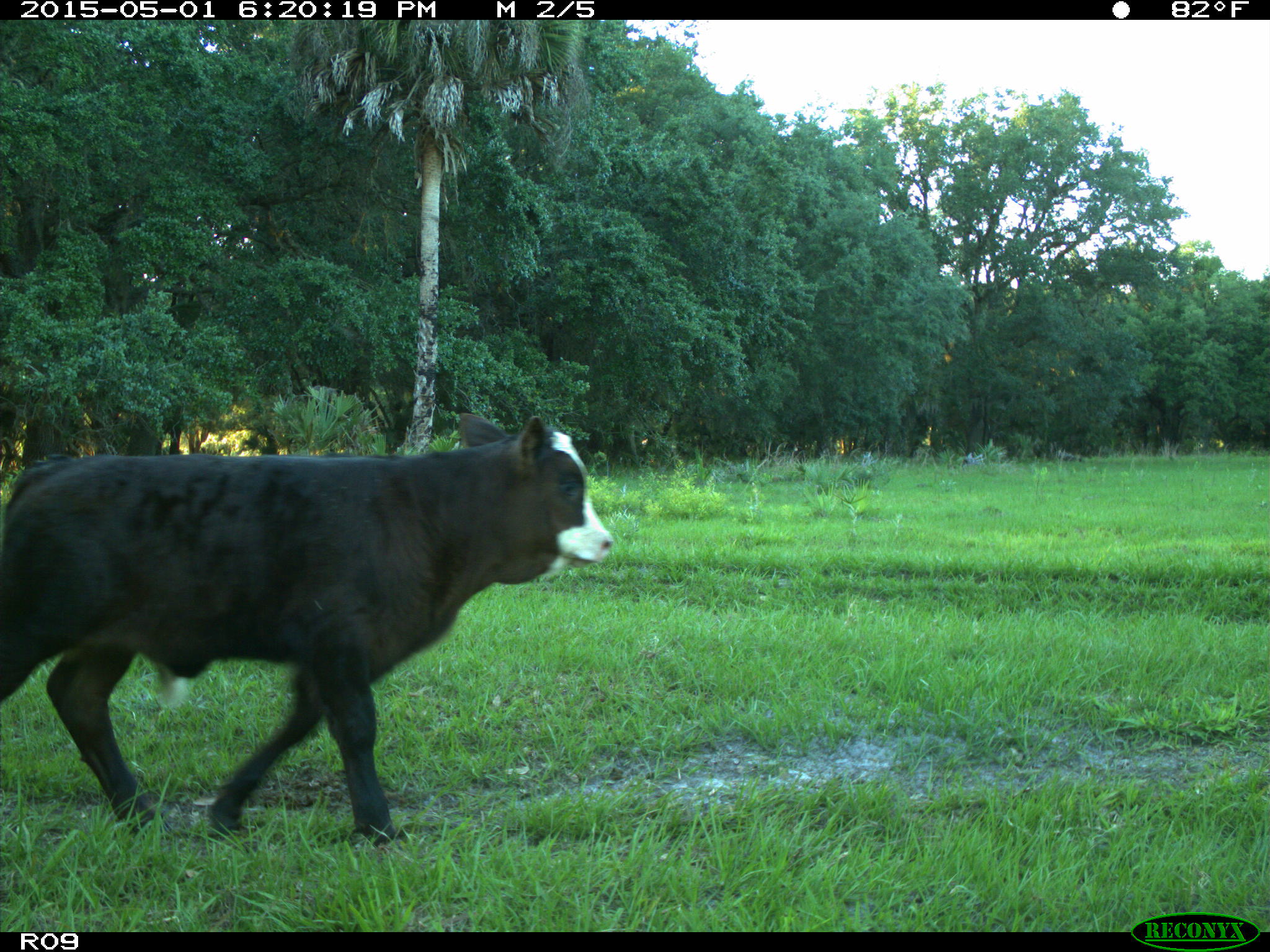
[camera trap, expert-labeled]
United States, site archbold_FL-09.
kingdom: Animalia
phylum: Chordata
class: Mammalia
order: Artiodactyla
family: Bovidae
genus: Bos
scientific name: Bos taurus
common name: domestic cow